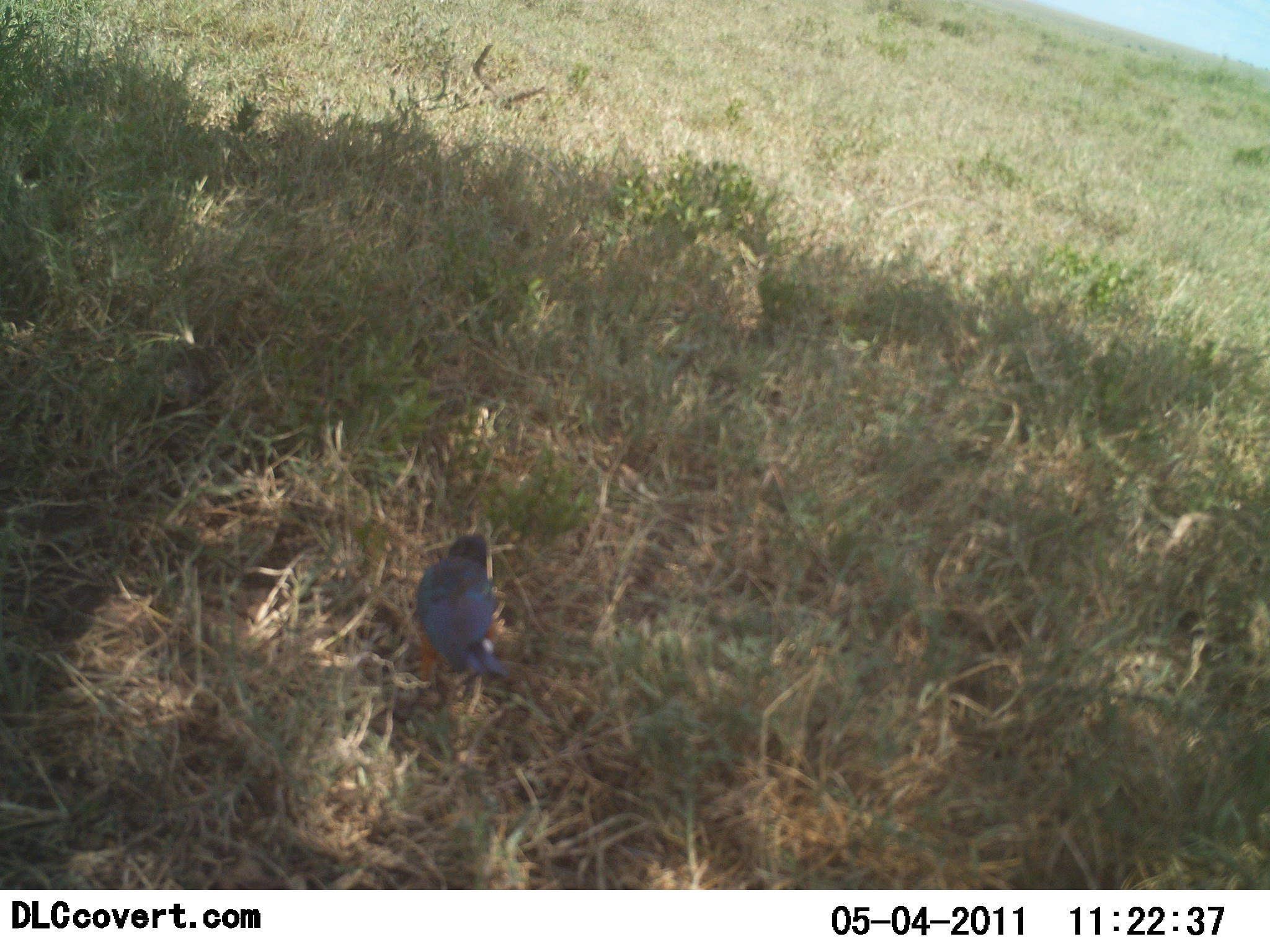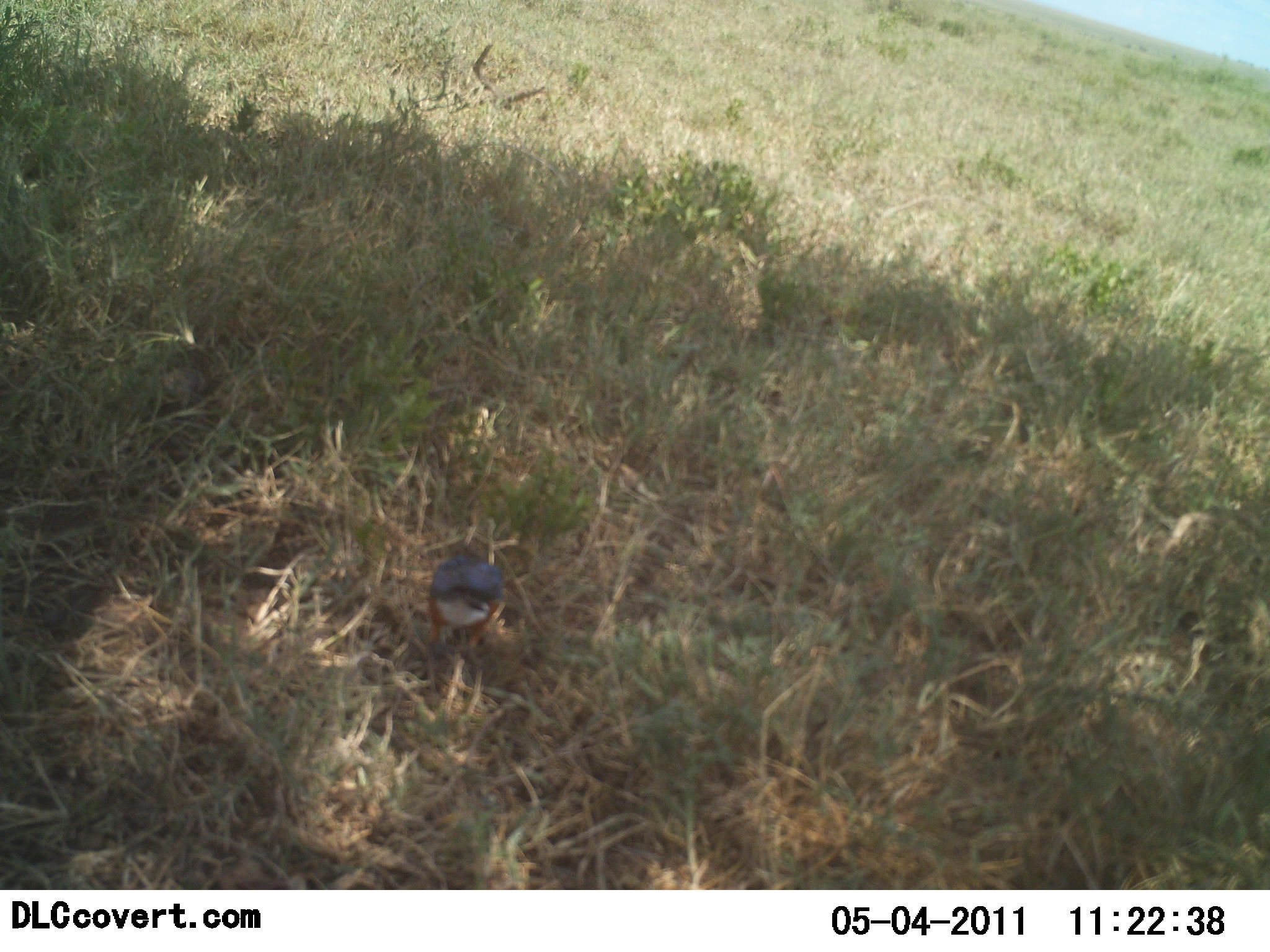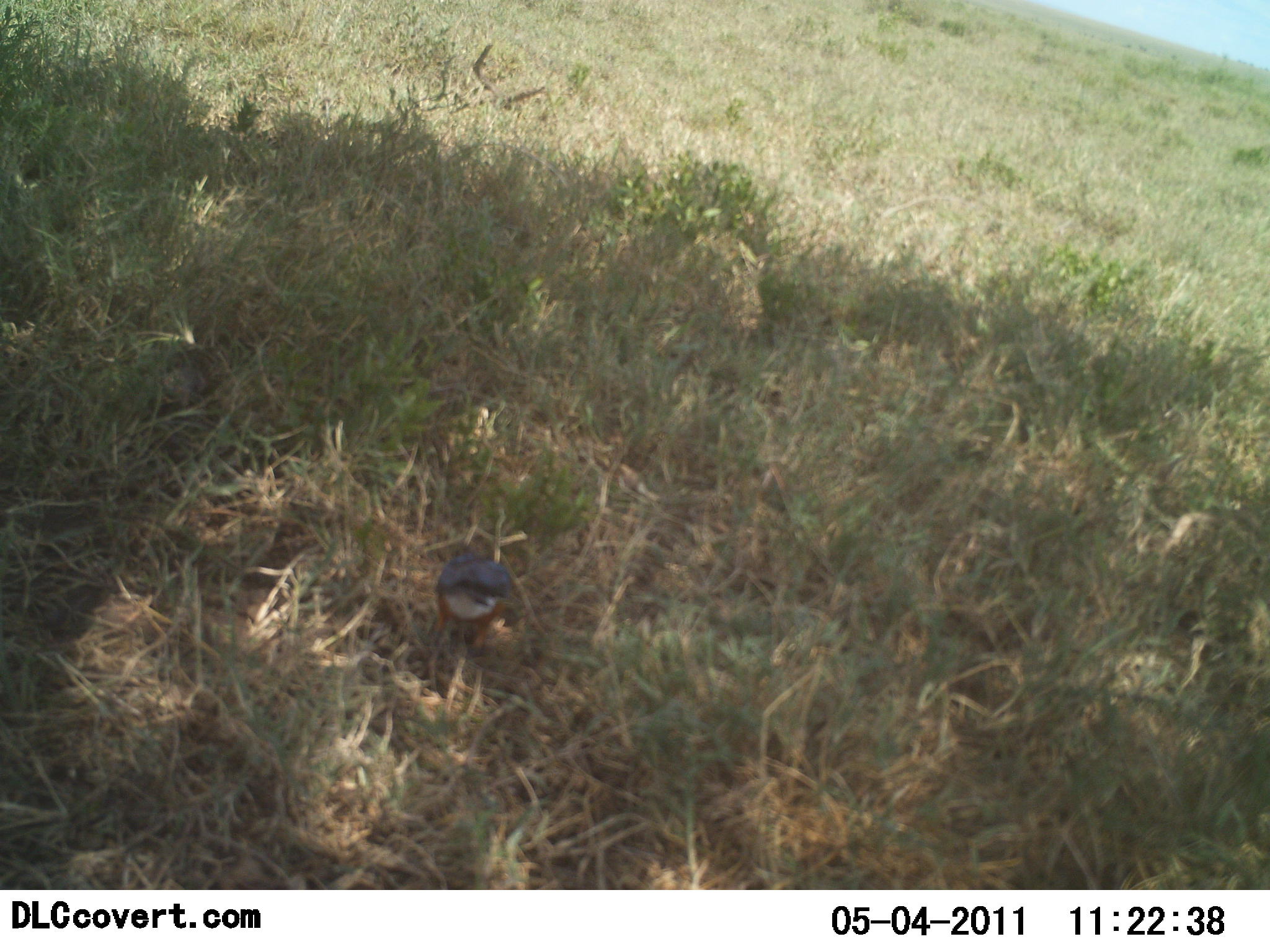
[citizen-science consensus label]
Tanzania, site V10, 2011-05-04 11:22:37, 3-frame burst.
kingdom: Animalia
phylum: Chordata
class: Aves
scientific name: Aves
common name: bird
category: otherbird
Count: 1.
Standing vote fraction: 38%.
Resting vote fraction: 0%.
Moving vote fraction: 23%.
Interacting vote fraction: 8%.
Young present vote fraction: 0%.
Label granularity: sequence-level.